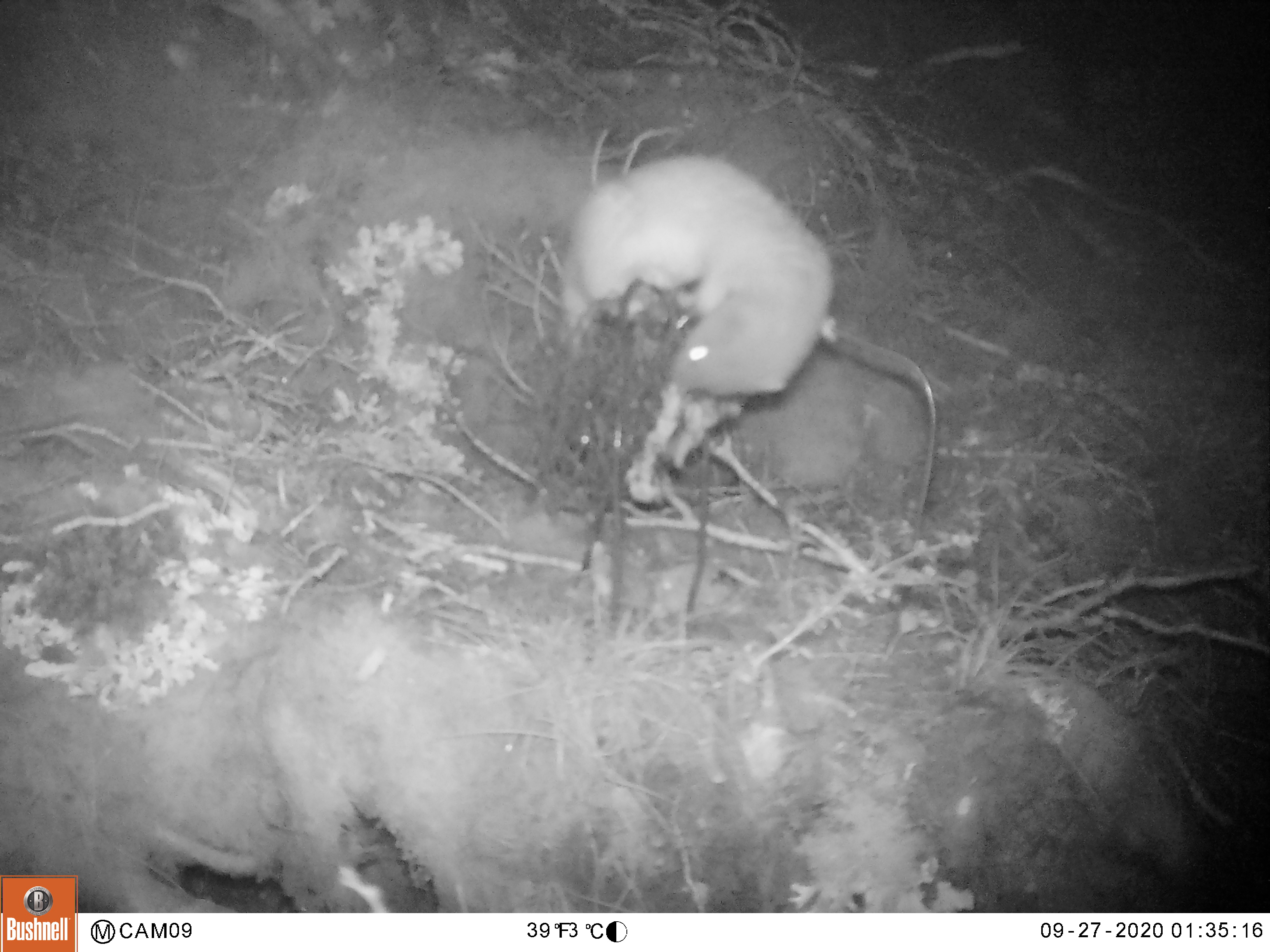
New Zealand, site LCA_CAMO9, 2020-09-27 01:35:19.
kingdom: Animalia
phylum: Chordata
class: Mammalia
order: Carnivora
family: Mustelidae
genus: Mustela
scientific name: Mustela erminea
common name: stoat